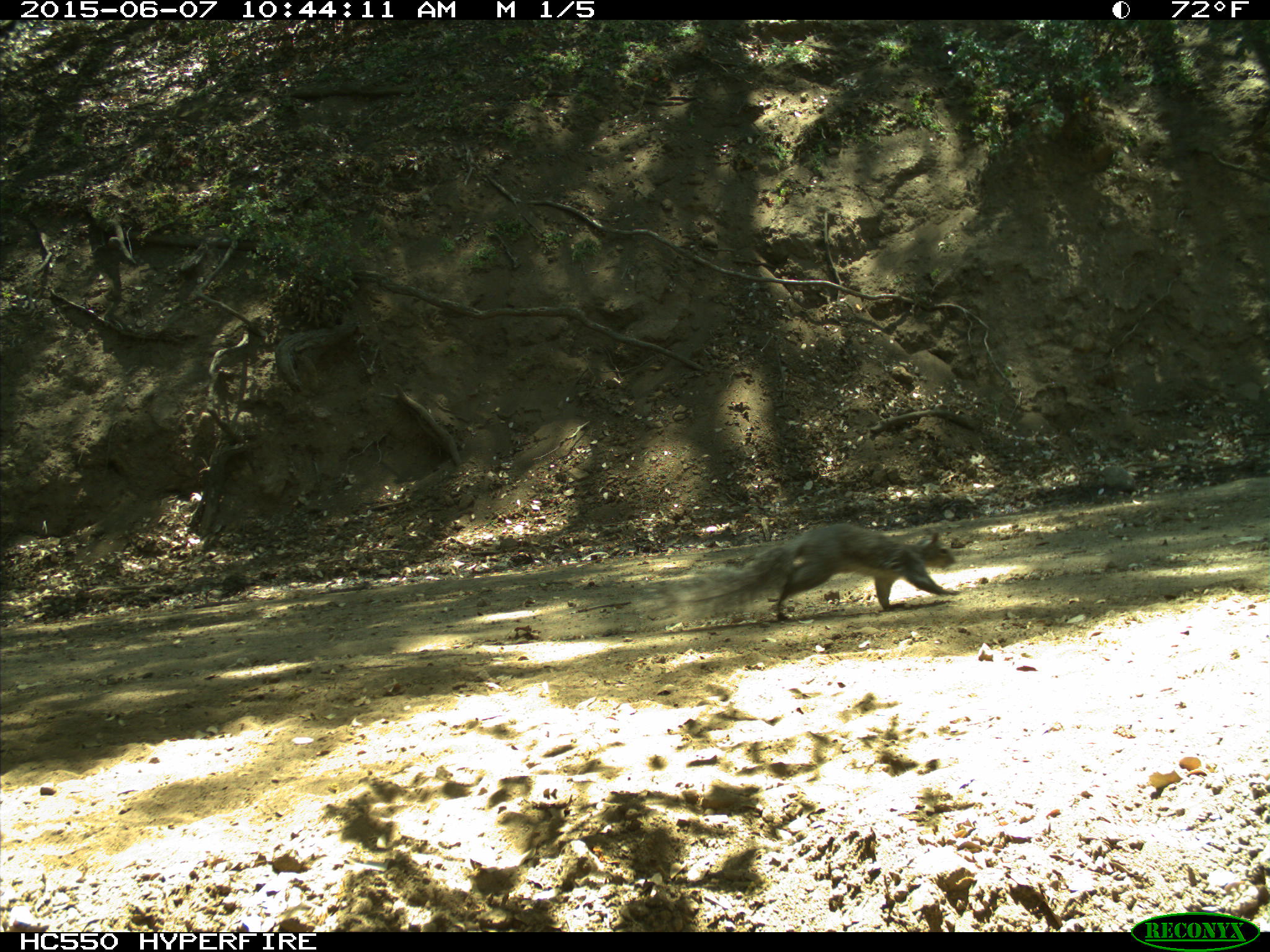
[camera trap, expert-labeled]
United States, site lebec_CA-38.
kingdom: Animalia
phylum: Chordata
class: Mammalia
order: Rodentia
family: Sciuridae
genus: Sciurus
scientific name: Sciurus carolinensis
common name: eastern gray squirrel